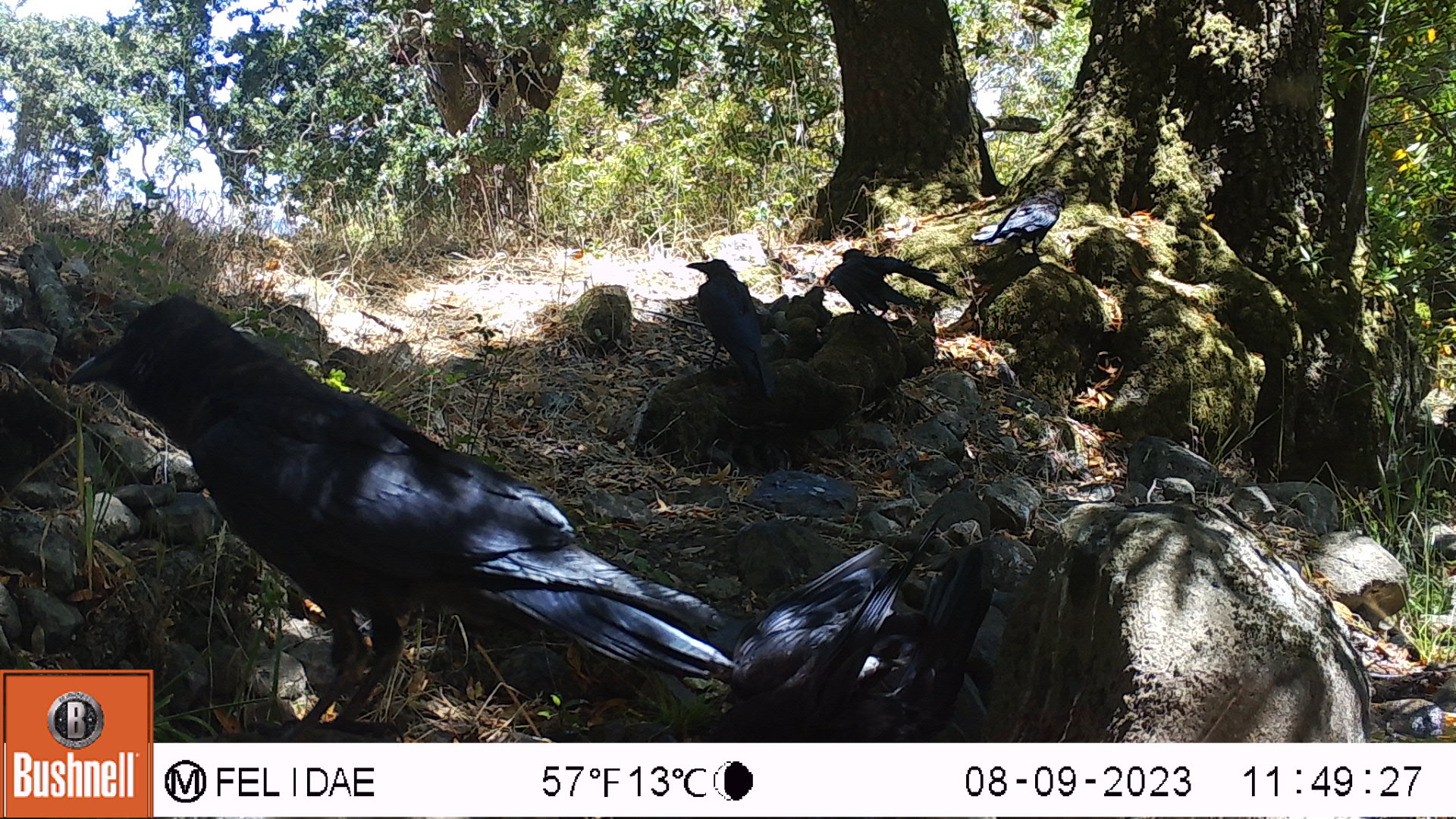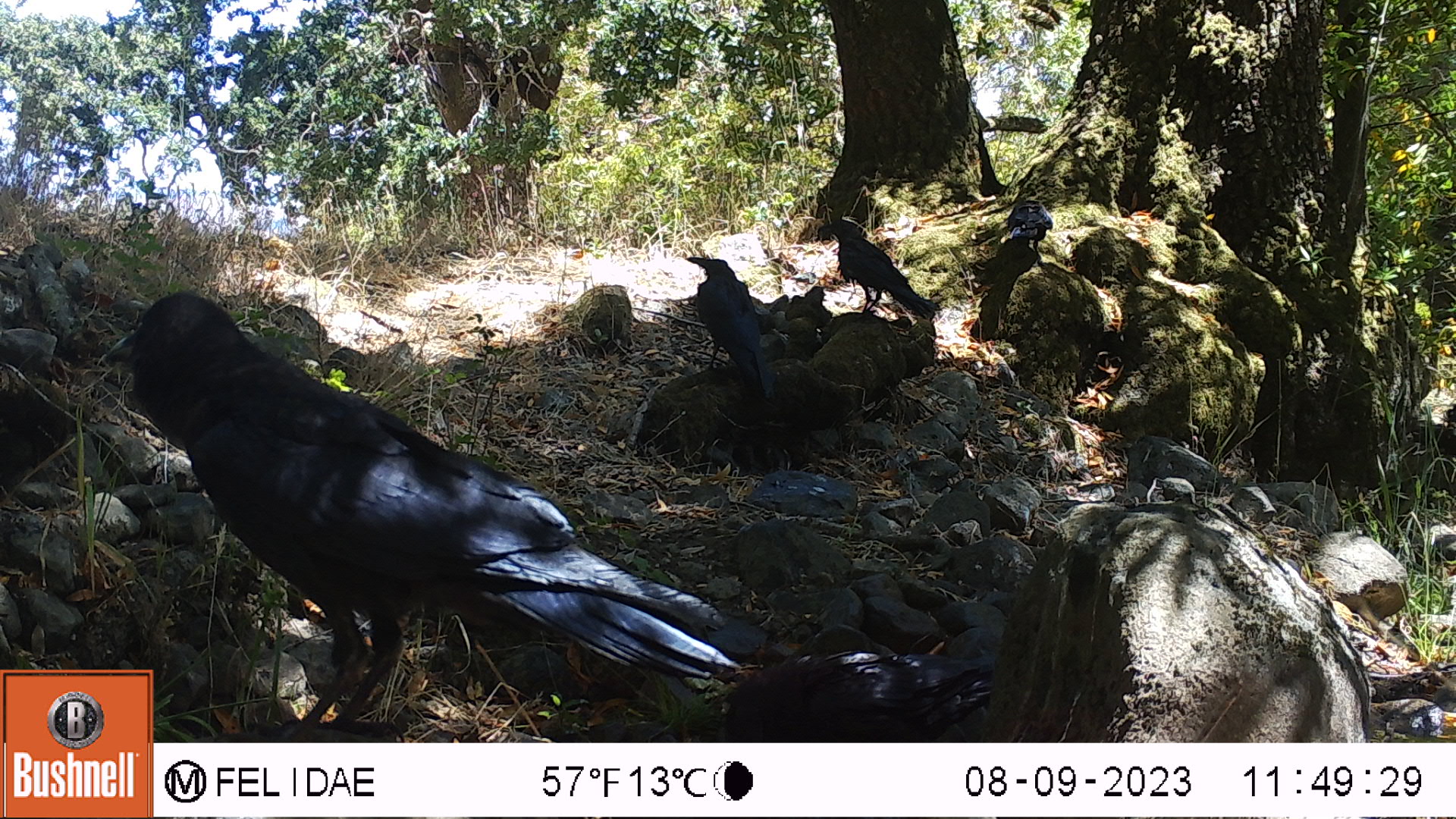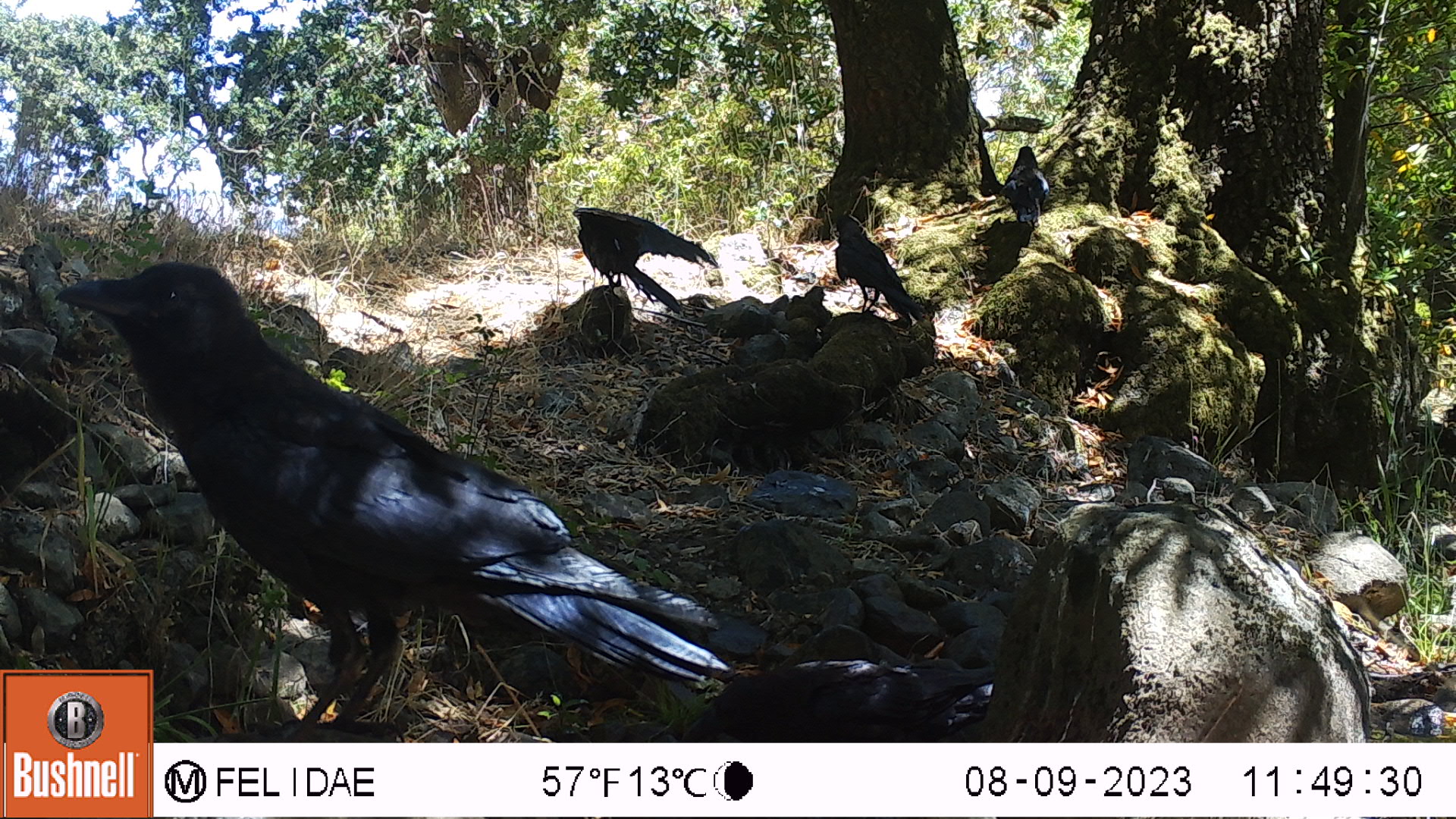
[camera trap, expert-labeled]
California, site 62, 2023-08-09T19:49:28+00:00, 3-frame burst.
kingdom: Animalia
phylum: Chordata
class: Aves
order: Passeriformes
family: Corvidae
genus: Corvus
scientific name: Corvus brachyrhynchos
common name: american crow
American crow (Corvus brachyrhynchos).